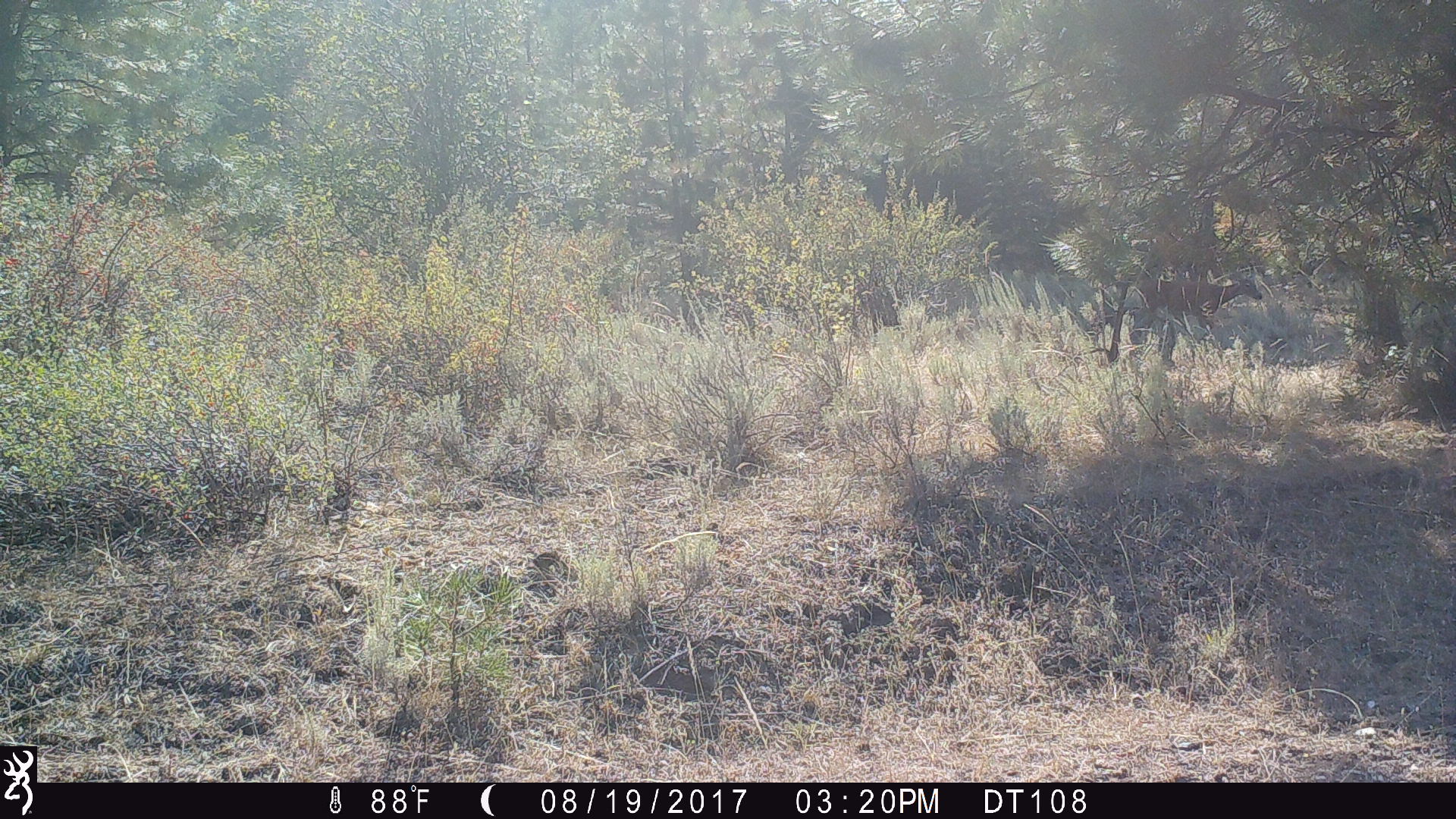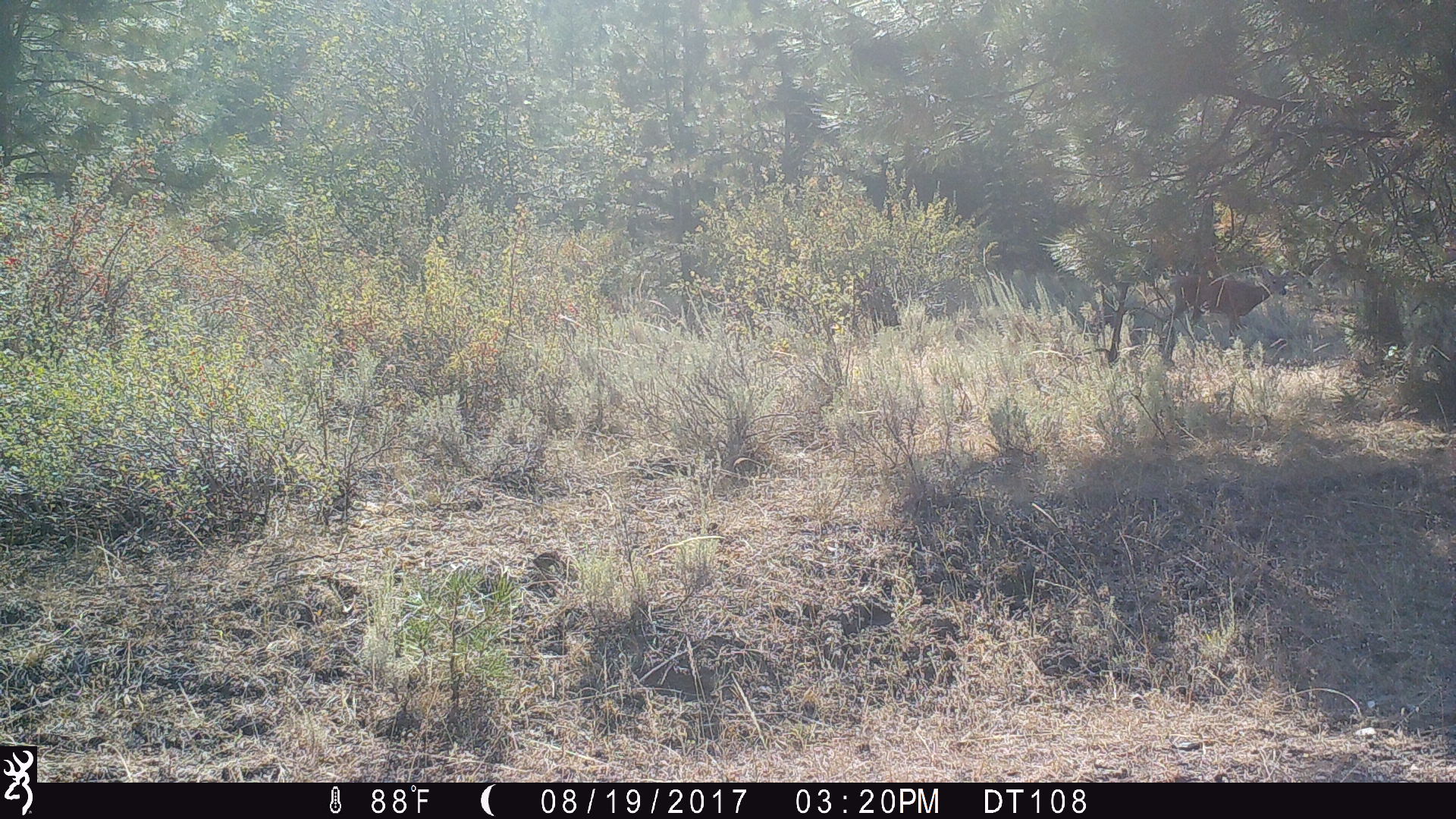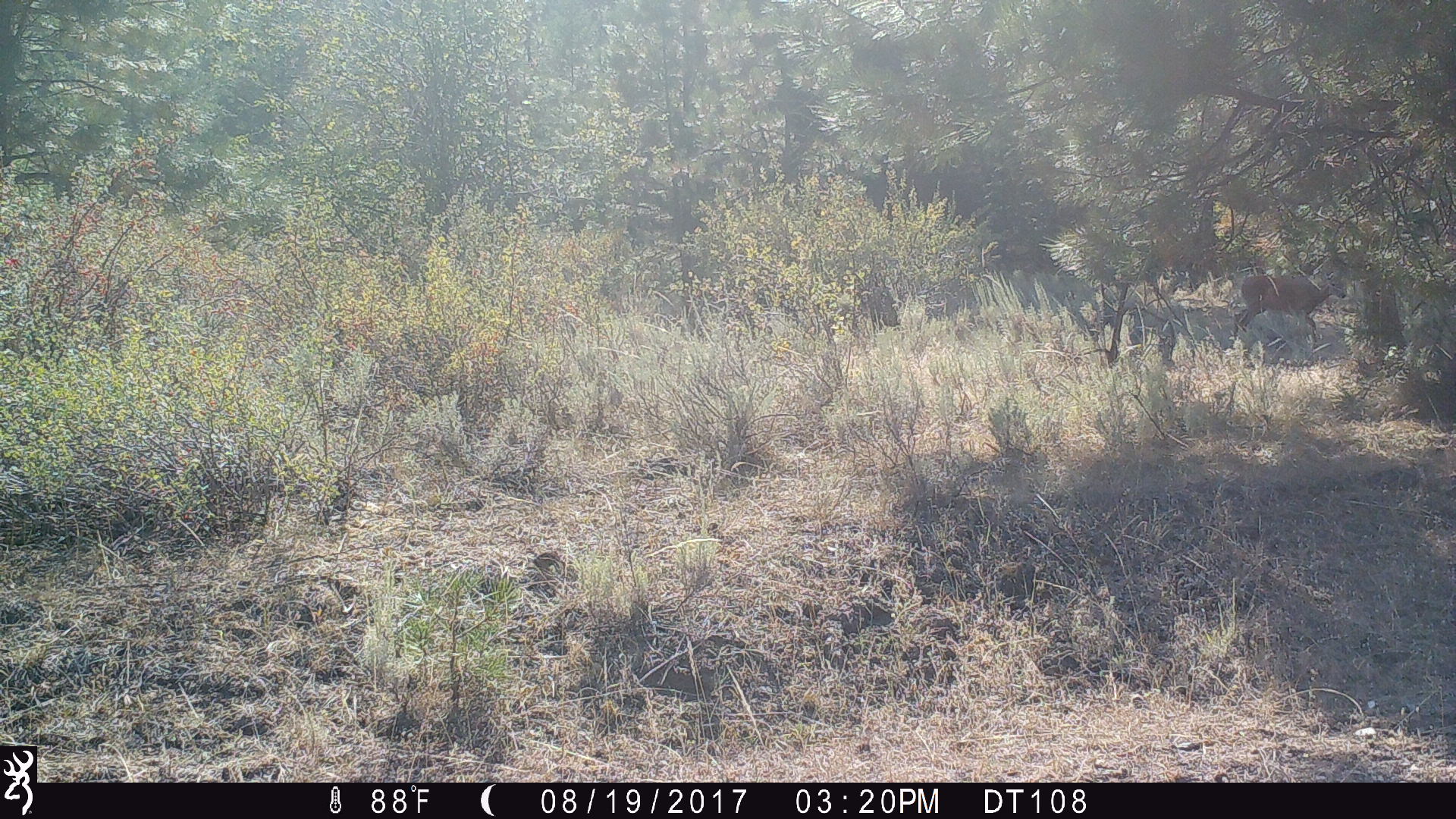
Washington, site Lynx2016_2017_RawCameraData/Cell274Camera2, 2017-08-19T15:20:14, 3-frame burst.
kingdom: Animalia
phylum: Chordata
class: Mammalia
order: Artiodactyla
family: Cervidae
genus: Odocoileus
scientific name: Odocoileus virginianus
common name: white-tailed deer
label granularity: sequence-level